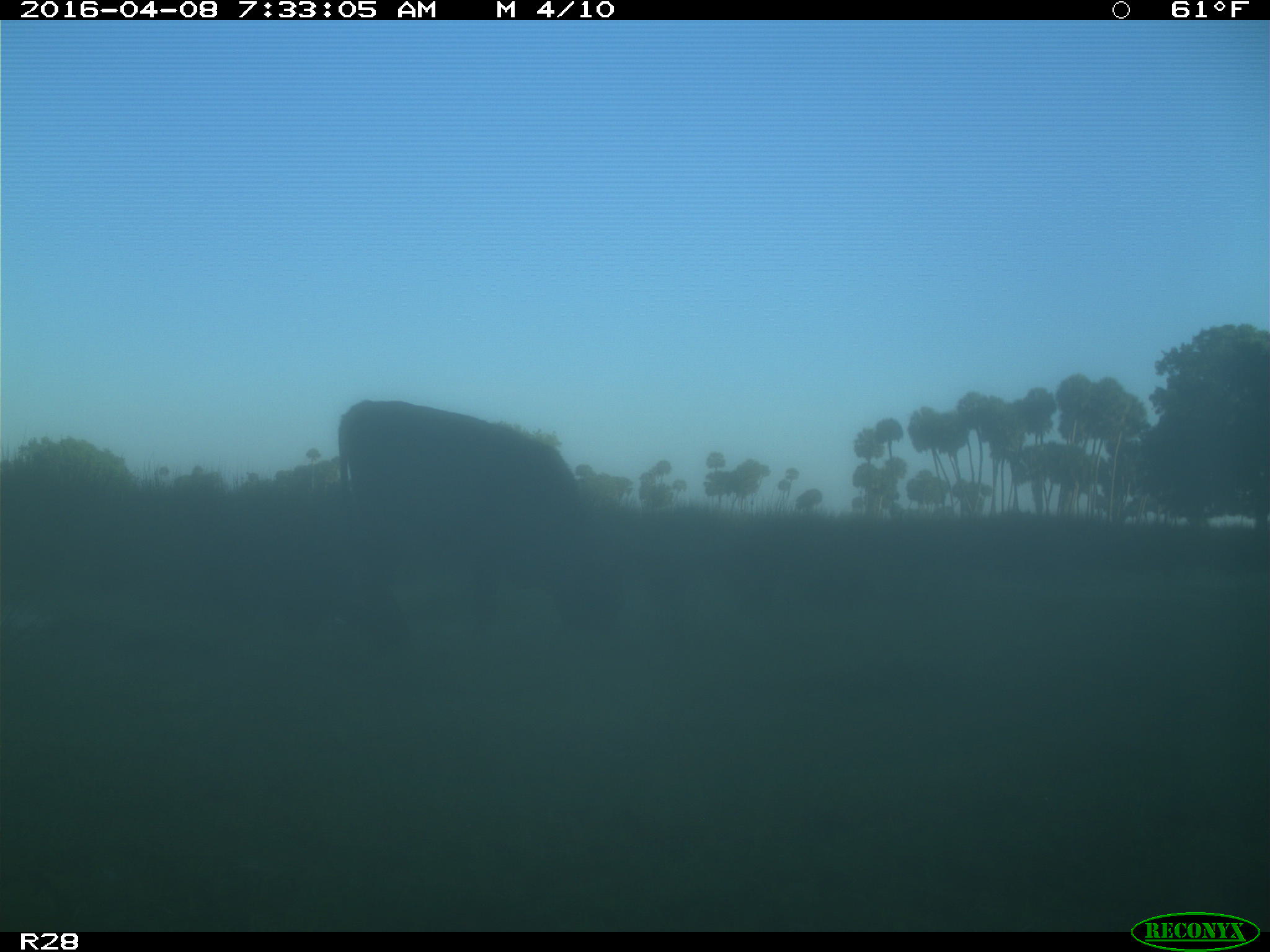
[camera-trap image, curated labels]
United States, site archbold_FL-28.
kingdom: Animalia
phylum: Chordata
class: Mammalia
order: Artiodactyla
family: Bovidae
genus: Bos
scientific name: Bos taurus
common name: domestic cow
Bos taurus (domestic cow).